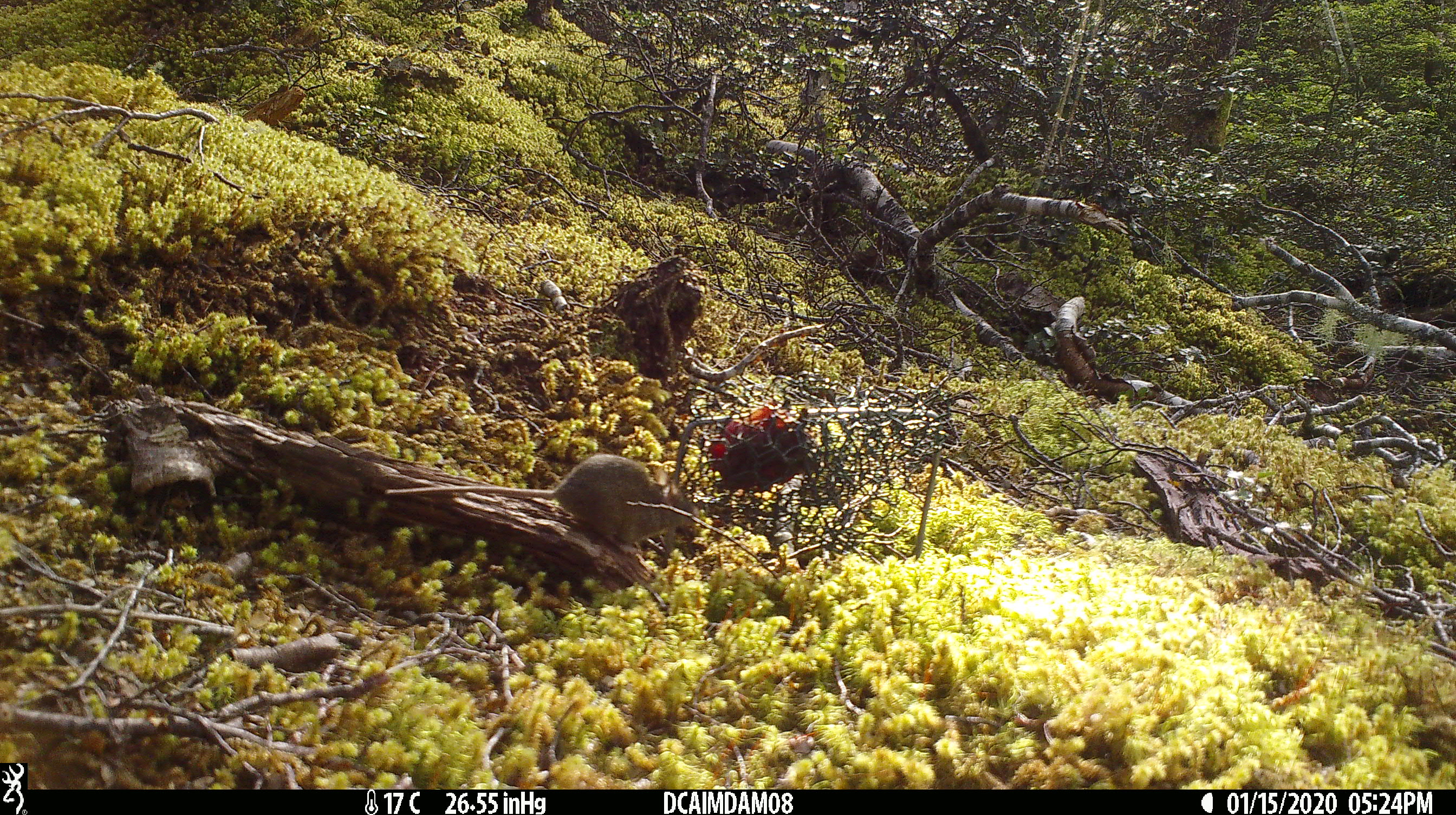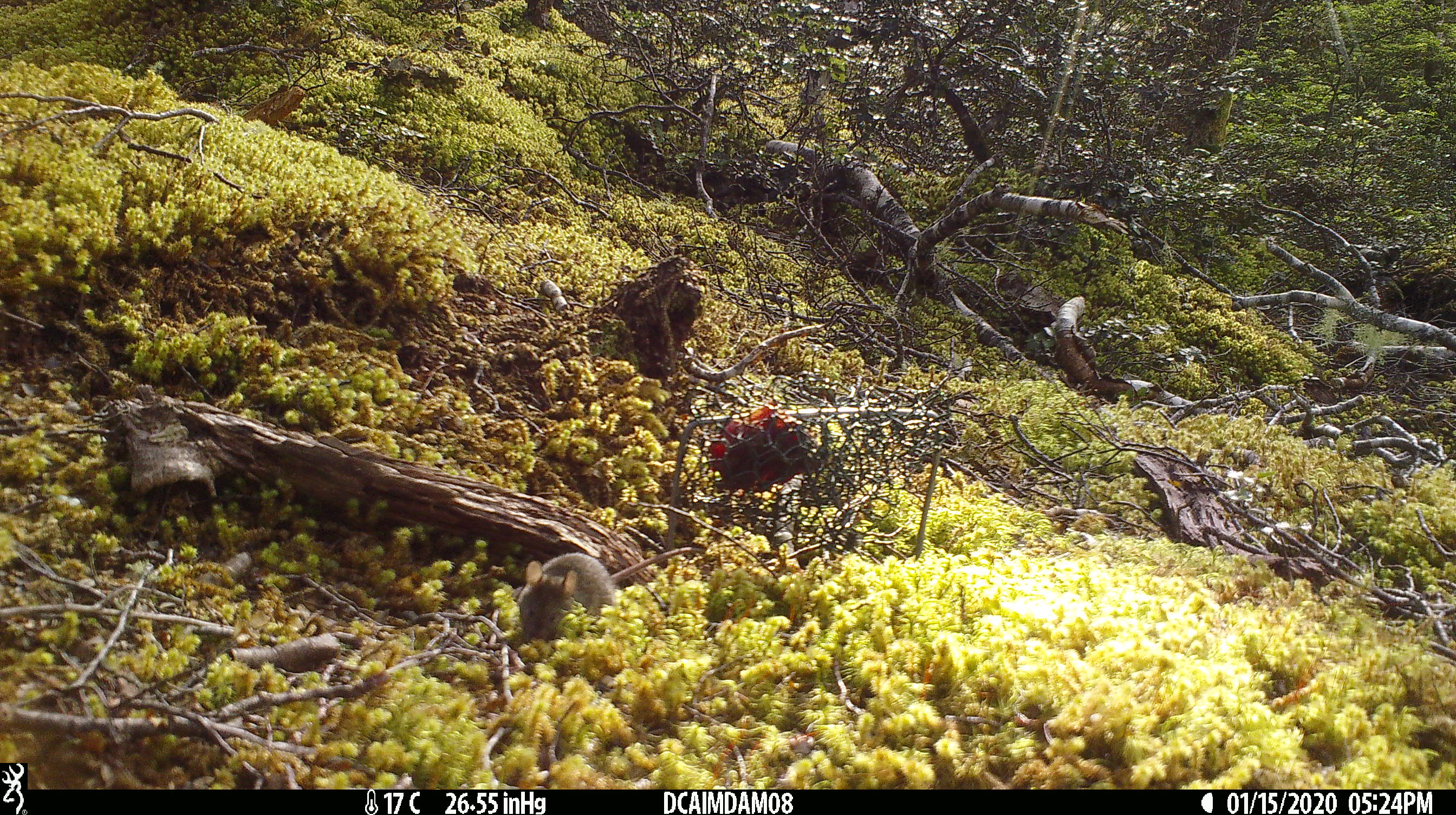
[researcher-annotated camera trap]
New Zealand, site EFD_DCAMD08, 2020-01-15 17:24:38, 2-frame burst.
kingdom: Animalia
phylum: Chordata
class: Mammalia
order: Rodentia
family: Muridae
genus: Mus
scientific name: Mus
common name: mouse